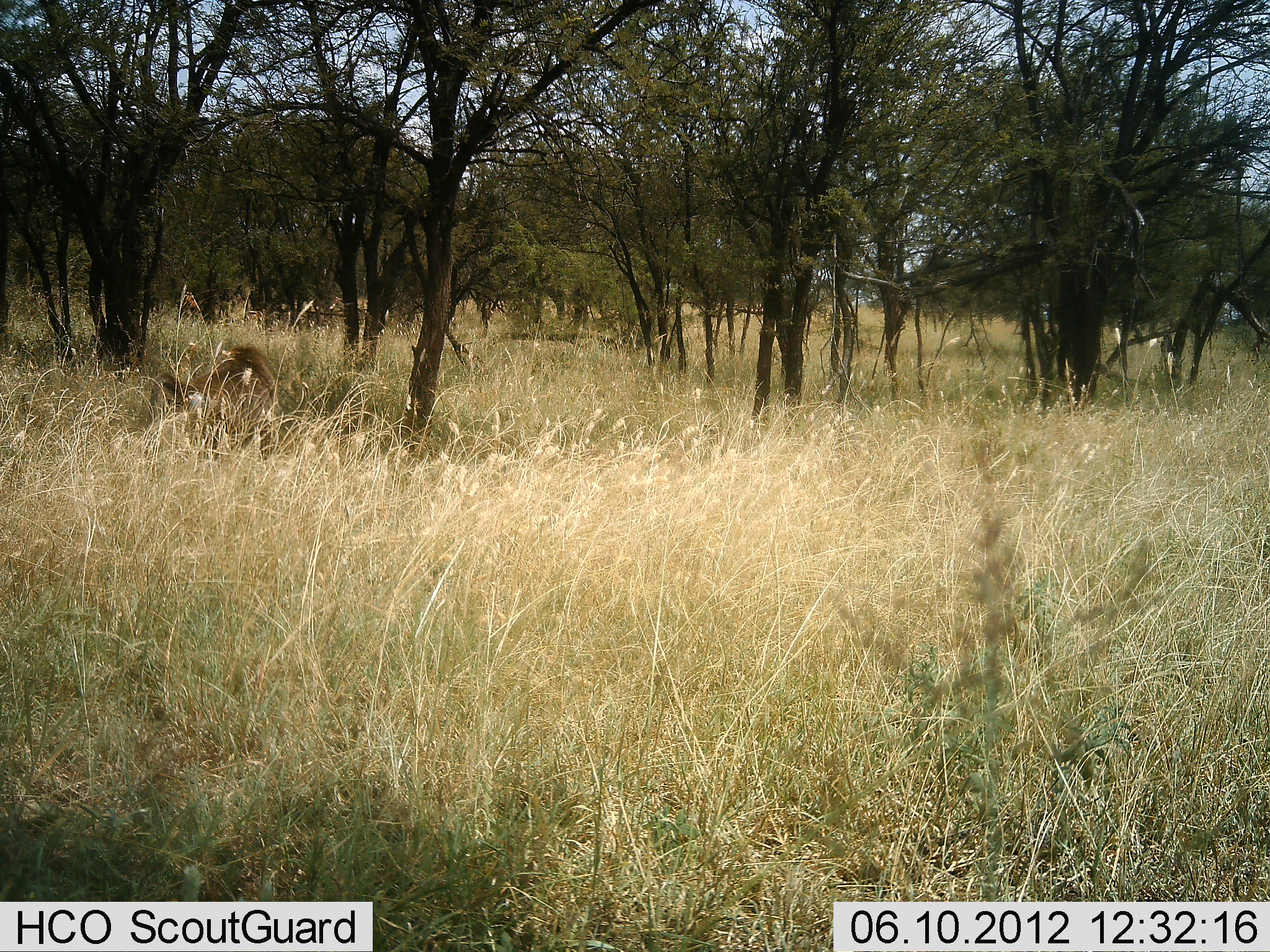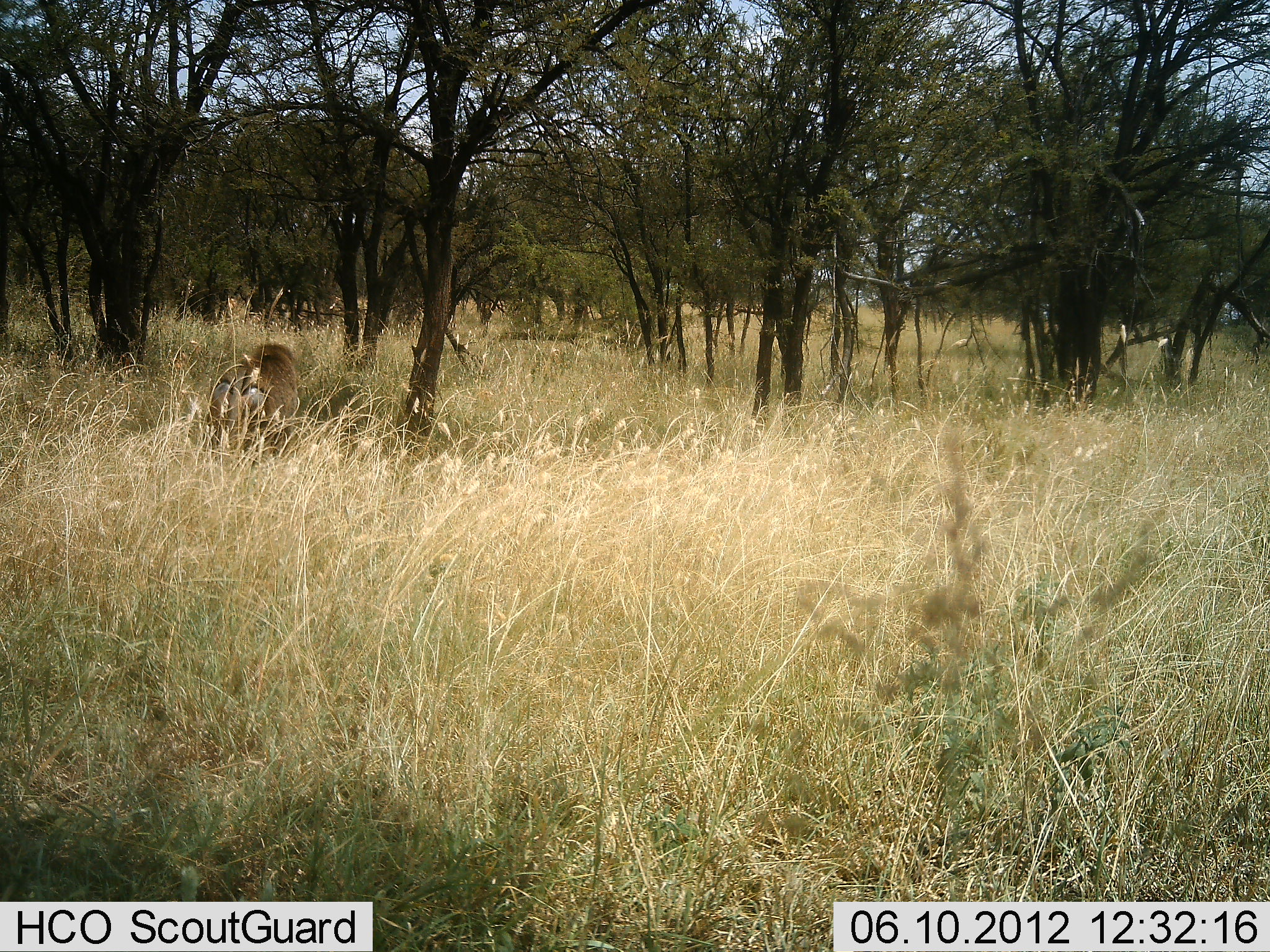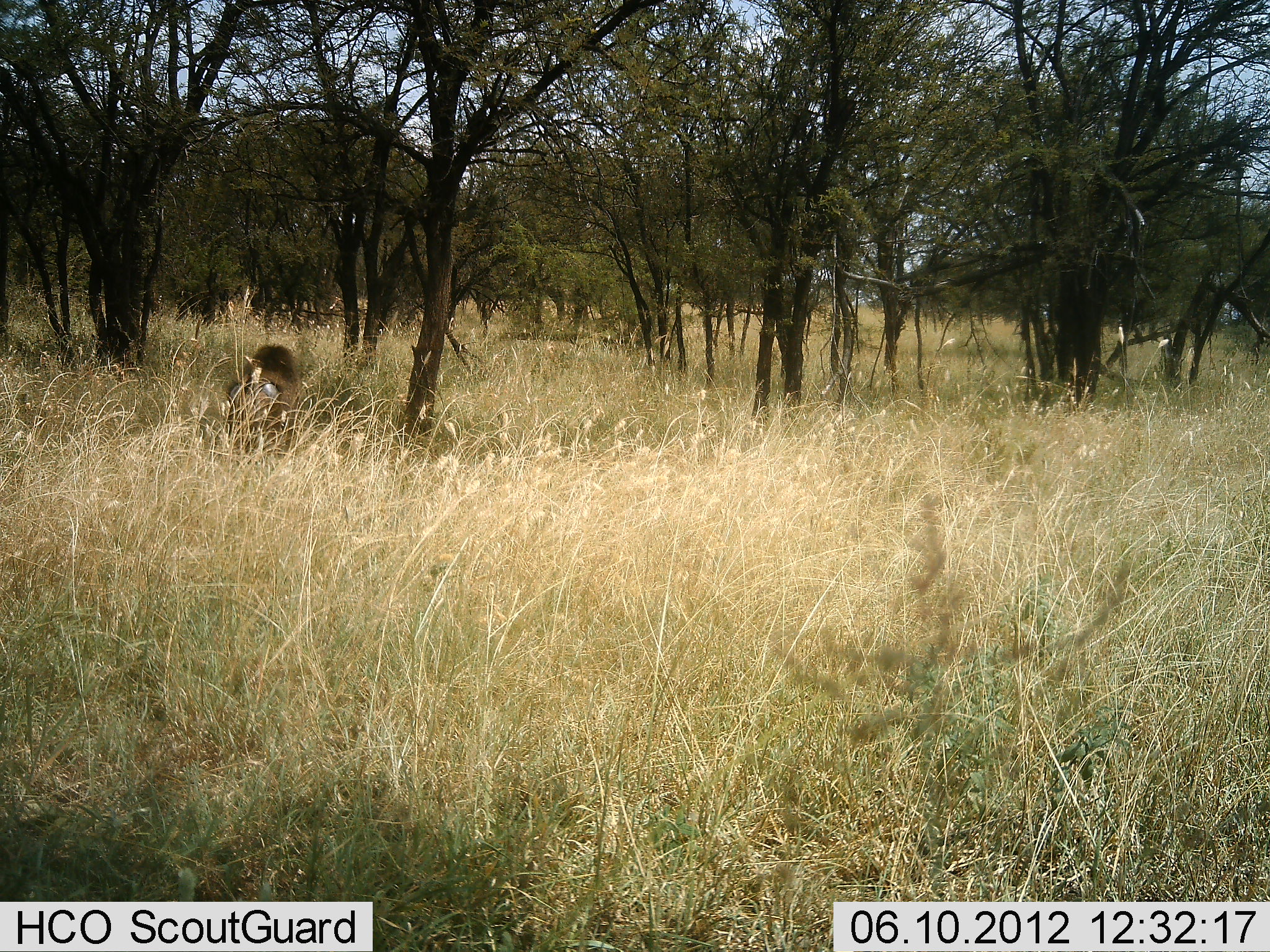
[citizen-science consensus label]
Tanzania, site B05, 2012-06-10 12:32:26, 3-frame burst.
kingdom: Animalia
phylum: Chordata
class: Mammalia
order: Carnivora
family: Felidae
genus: Panthera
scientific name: Panthera leo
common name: lion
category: lionfemale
Lionfemale (lion) (Panthera leo), count 1. Behavior (volunteer vote fractions): standing 20%, resting 0%, moving 80%, interacting 0%. Young present (vote fraction): 0%. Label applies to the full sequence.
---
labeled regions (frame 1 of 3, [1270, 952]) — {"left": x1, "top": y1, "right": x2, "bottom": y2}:
animal: {"left": 177, "top": 342, "right": 278, "bottom": 470}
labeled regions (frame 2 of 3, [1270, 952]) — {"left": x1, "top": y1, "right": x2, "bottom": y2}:
animal: {"left": 204, "top": 344, "right": 297, "bottom": 472}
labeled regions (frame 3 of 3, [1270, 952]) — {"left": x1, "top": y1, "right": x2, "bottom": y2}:
animal: {"left": 223, "top": 343, "right": 304, "bottom": 467}